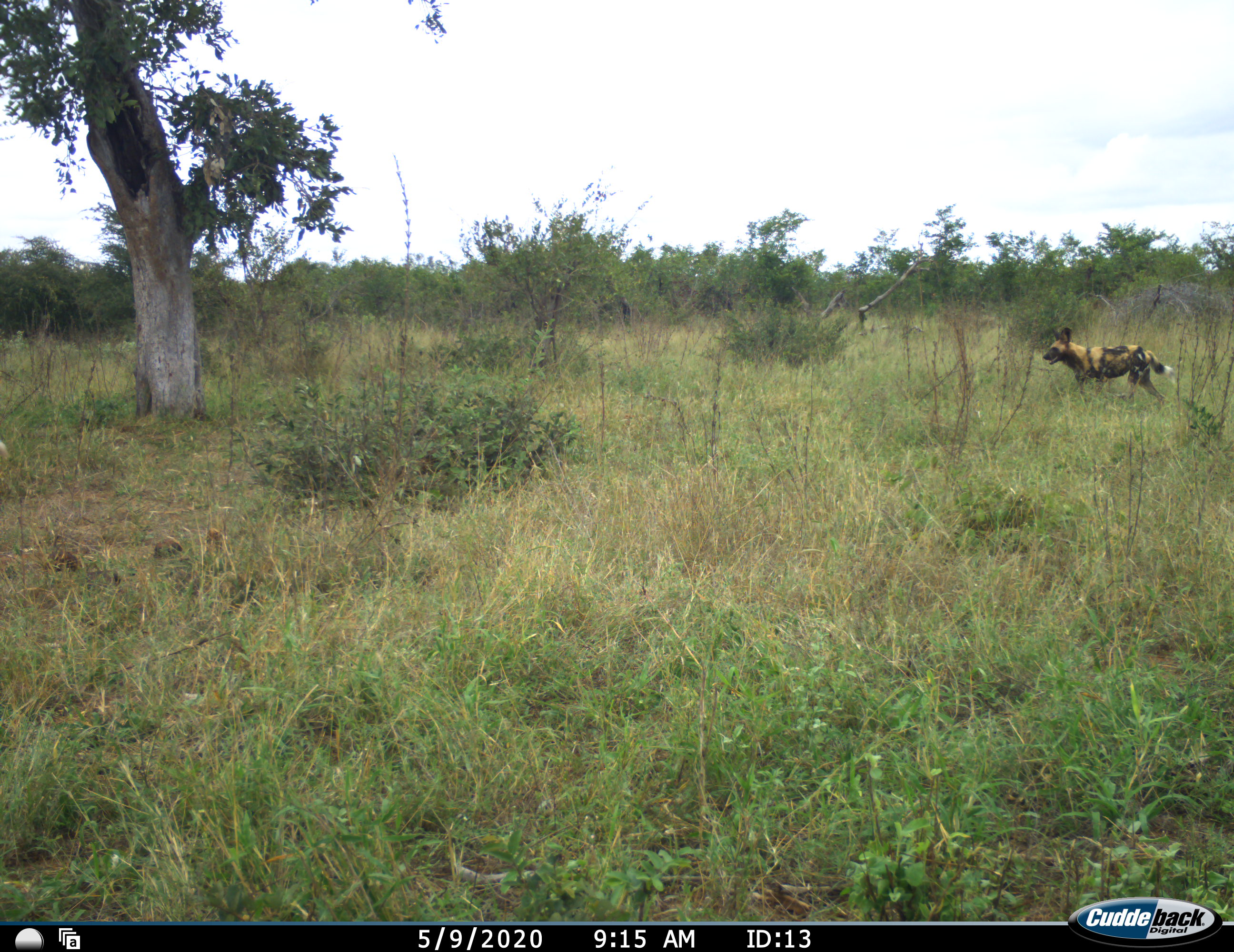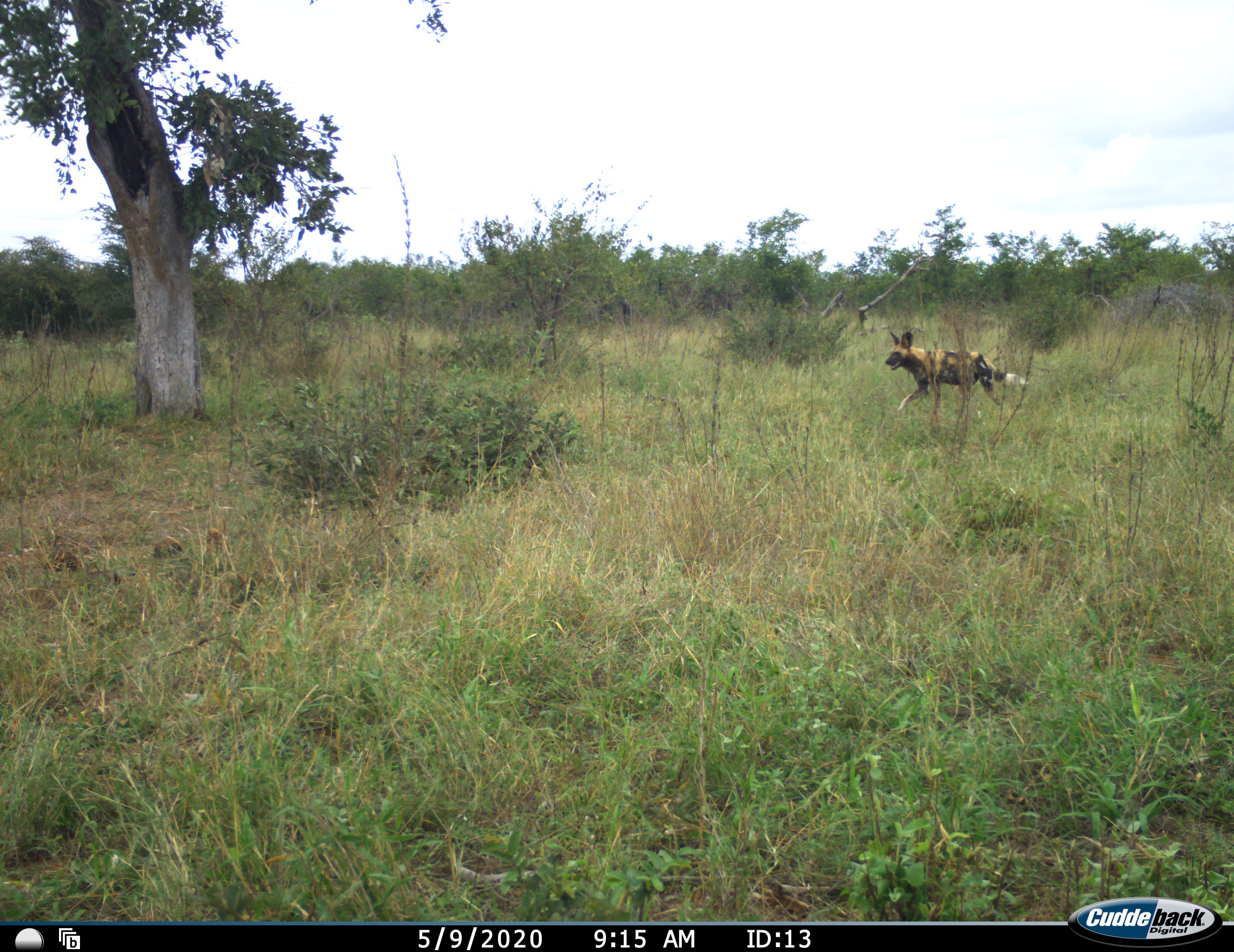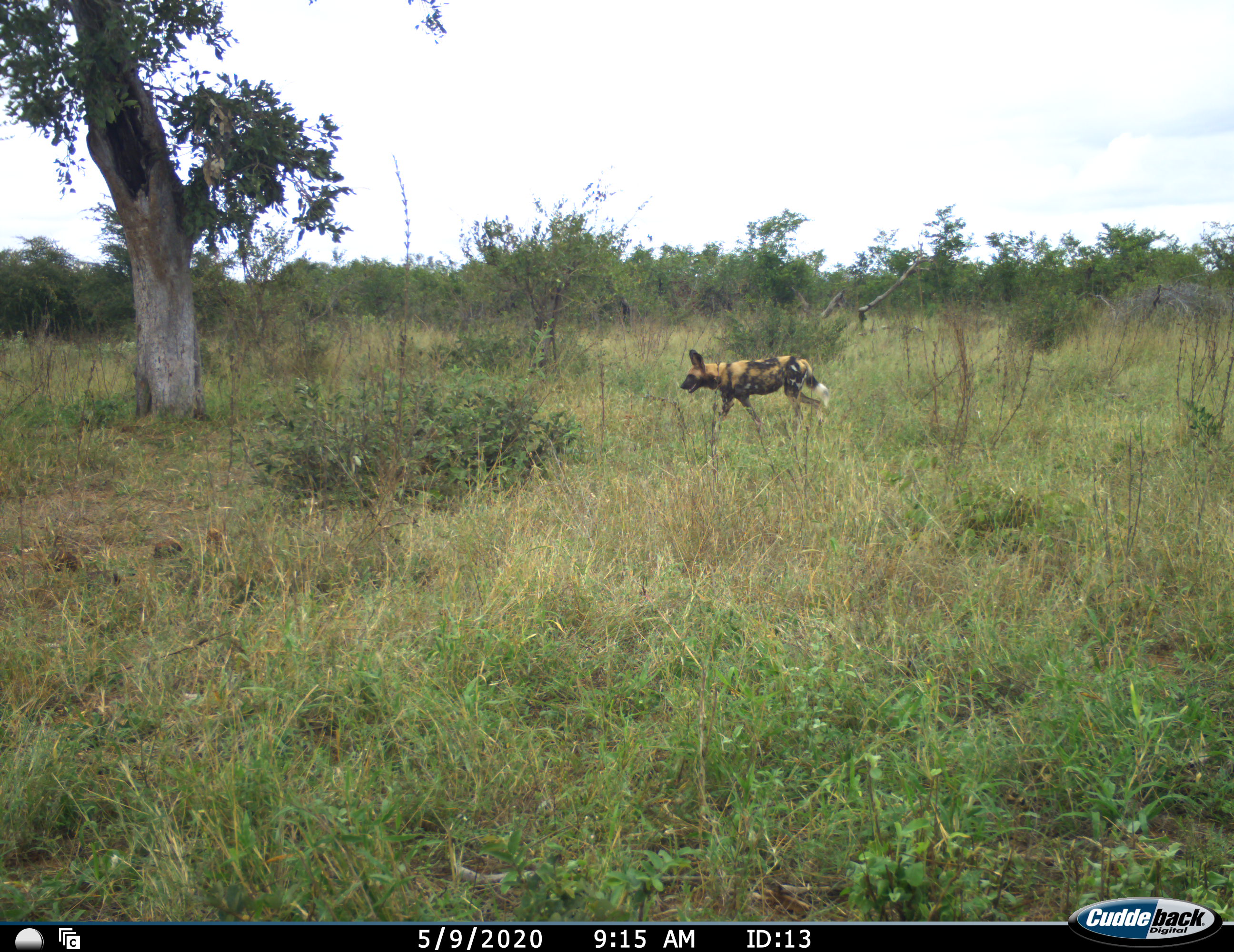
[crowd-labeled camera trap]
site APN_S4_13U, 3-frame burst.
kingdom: Animalia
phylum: Chordata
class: Mammalia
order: Carnivora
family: Canidae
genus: Lycaon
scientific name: Lycaon pictus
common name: african wild dog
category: wilddog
Wilddog (african wild dog) (Lycaon pictus), count 1. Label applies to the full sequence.